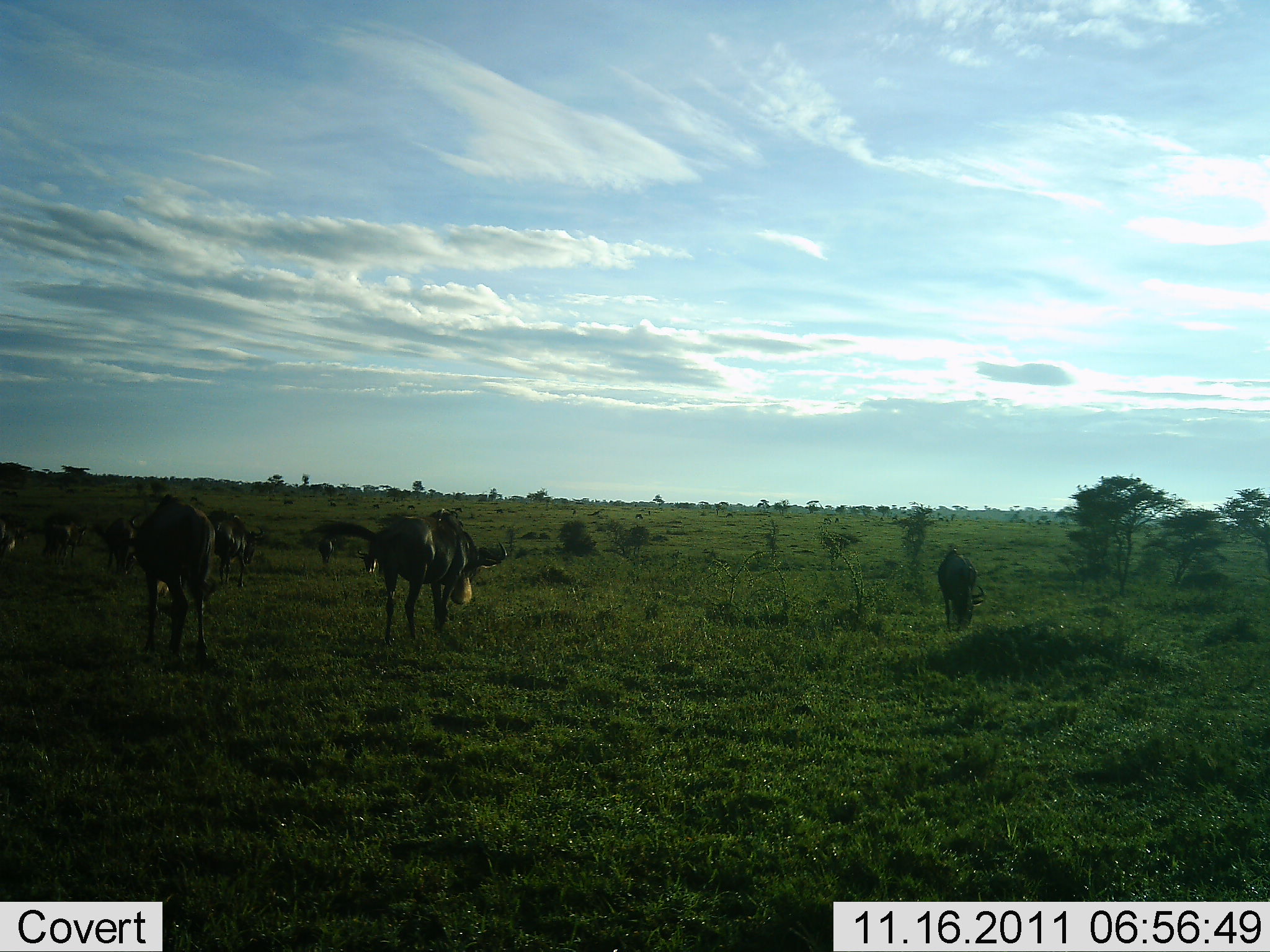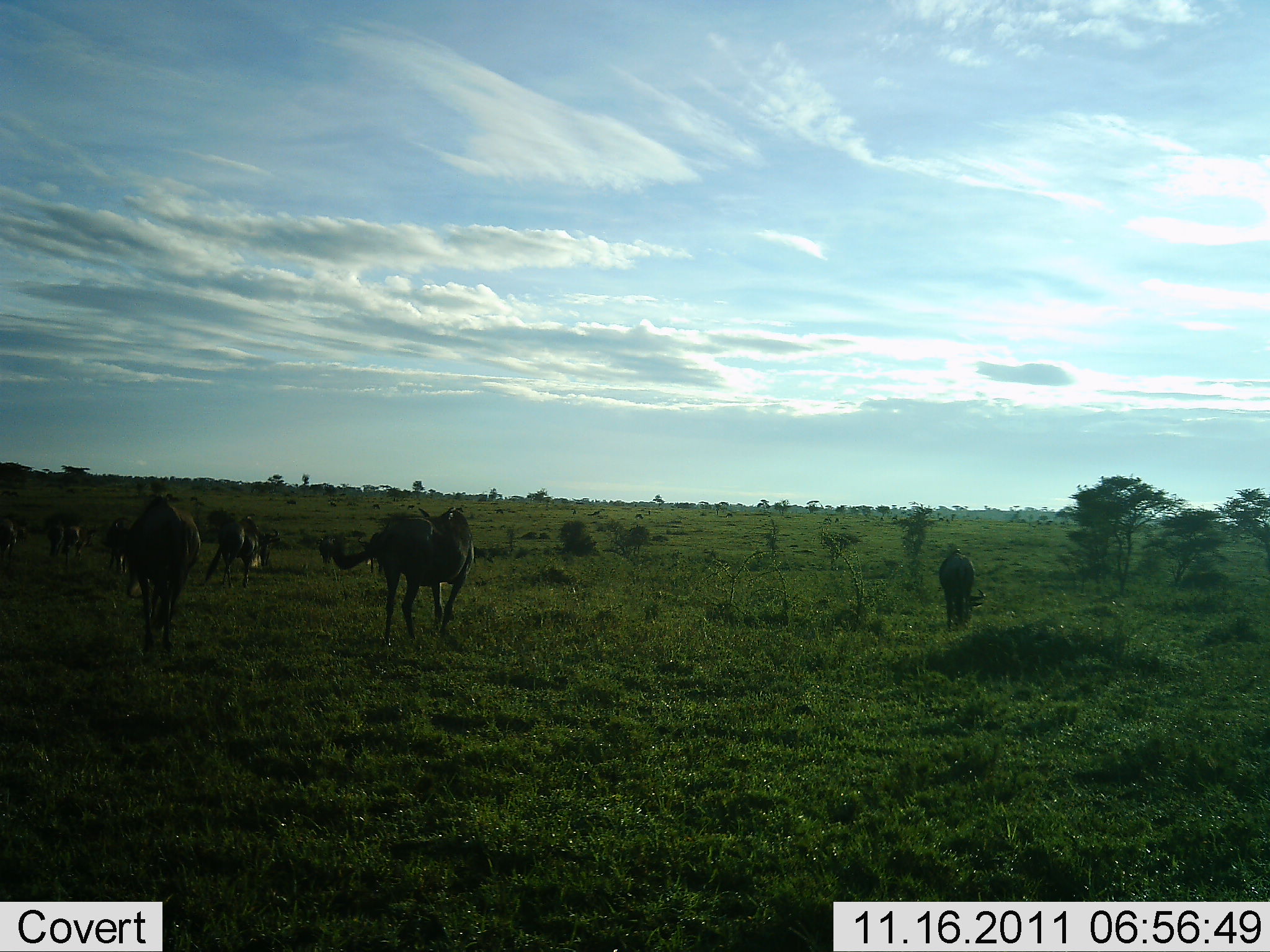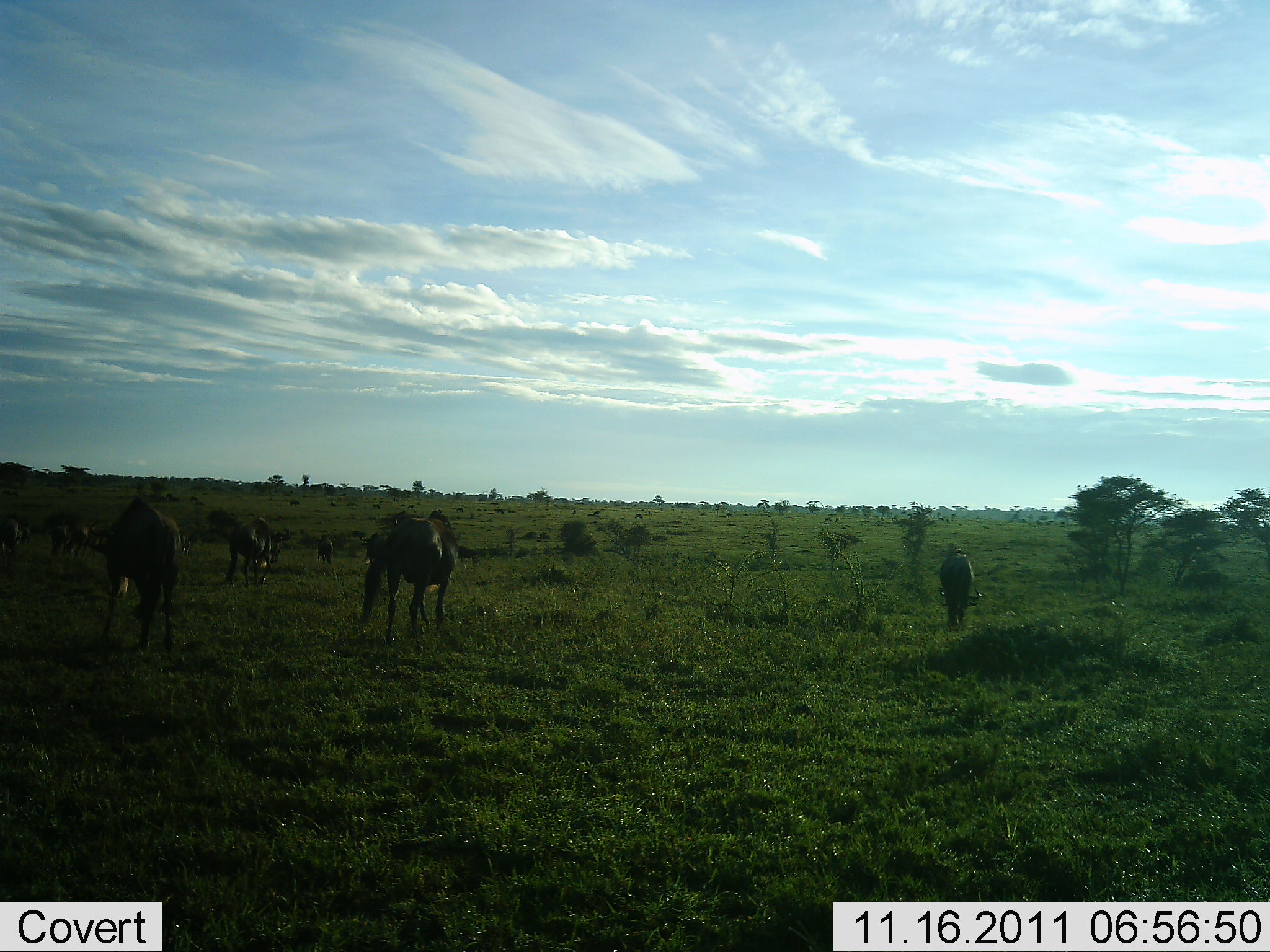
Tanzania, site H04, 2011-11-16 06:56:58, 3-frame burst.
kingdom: Animalia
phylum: Chordata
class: Mammalia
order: Artiodactyla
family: Bovidae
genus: Connochaetes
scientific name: Connochaetes taurinus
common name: blue wildebeest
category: wildebeest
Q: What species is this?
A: Wildebeest (blue wildebeest) (Connochaetes taurinus).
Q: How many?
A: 8.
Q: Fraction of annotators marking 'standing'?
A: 60%.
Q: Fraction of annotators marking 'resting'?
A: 0%.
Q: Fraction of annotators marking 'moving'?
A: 20%.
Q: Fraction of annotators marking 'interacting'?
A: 0%.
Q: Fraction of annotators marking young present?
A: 0%.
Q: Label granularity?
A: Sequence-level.